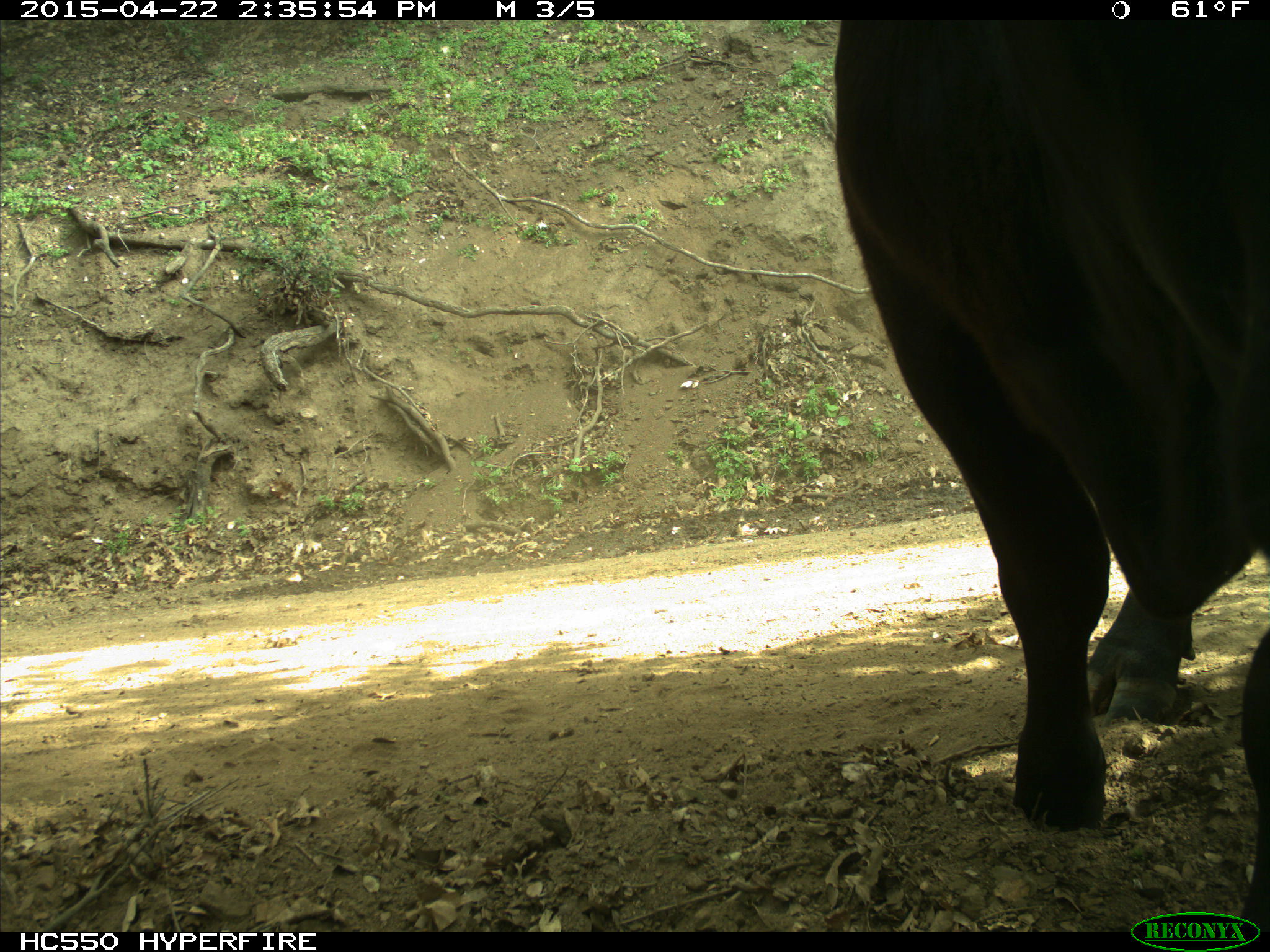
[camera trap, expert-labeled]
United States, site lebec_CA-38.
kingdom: Animalia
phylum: Chordata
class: Mammalia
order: Artiodactyla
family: Bovidae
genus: Bos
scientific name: Bos taurus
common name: domestic cow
Bos taurus (domestic cow).